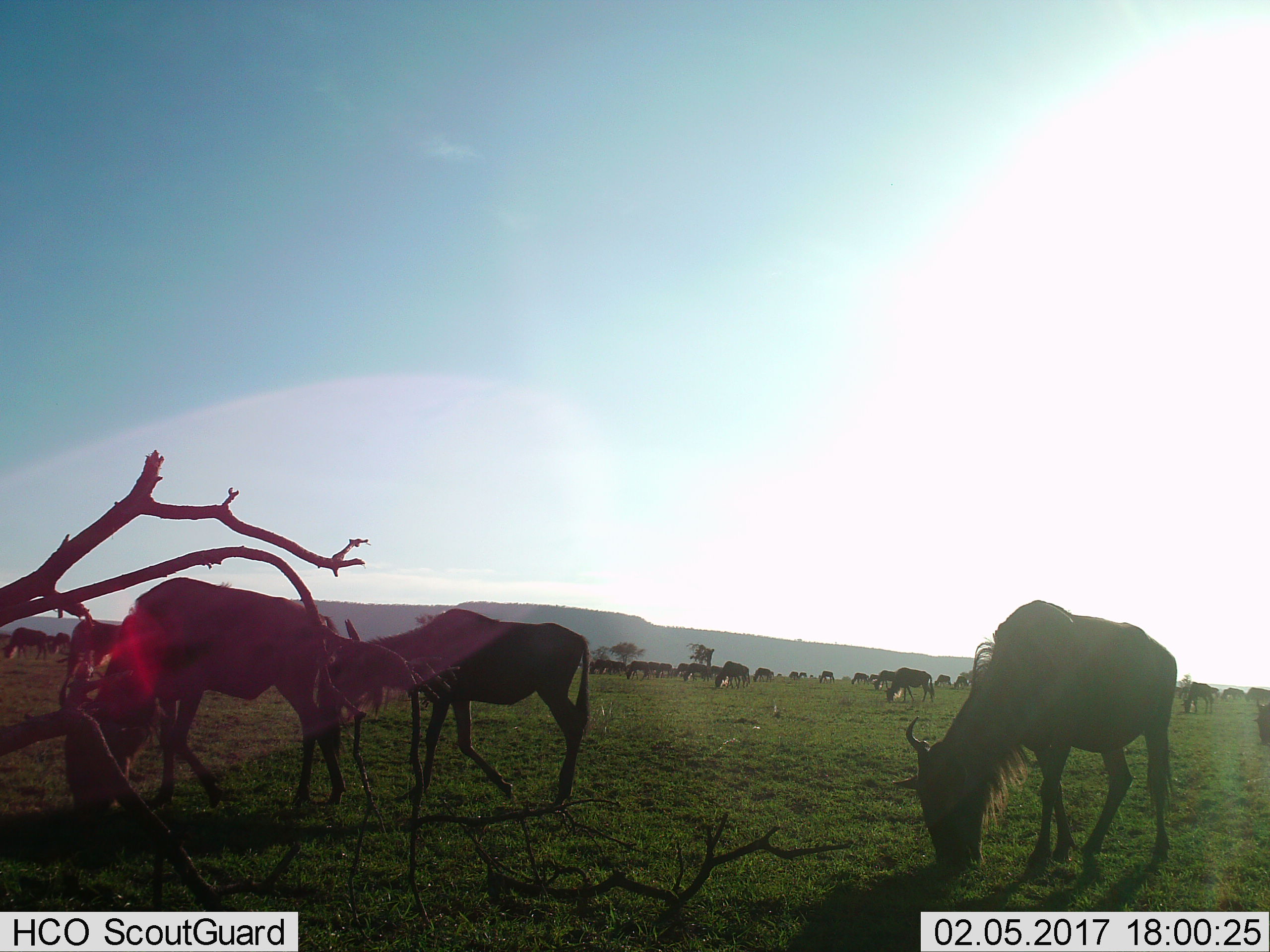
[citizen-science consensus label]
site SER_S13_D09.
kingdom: Animalia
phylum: Chordata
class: Mammalia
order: Artiodactyla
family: Bovidae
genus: Connochaetes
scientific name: Connochaetes taurinus taurinus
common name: blue wildebeest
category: wildebeestblue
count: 11-50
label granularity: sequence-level